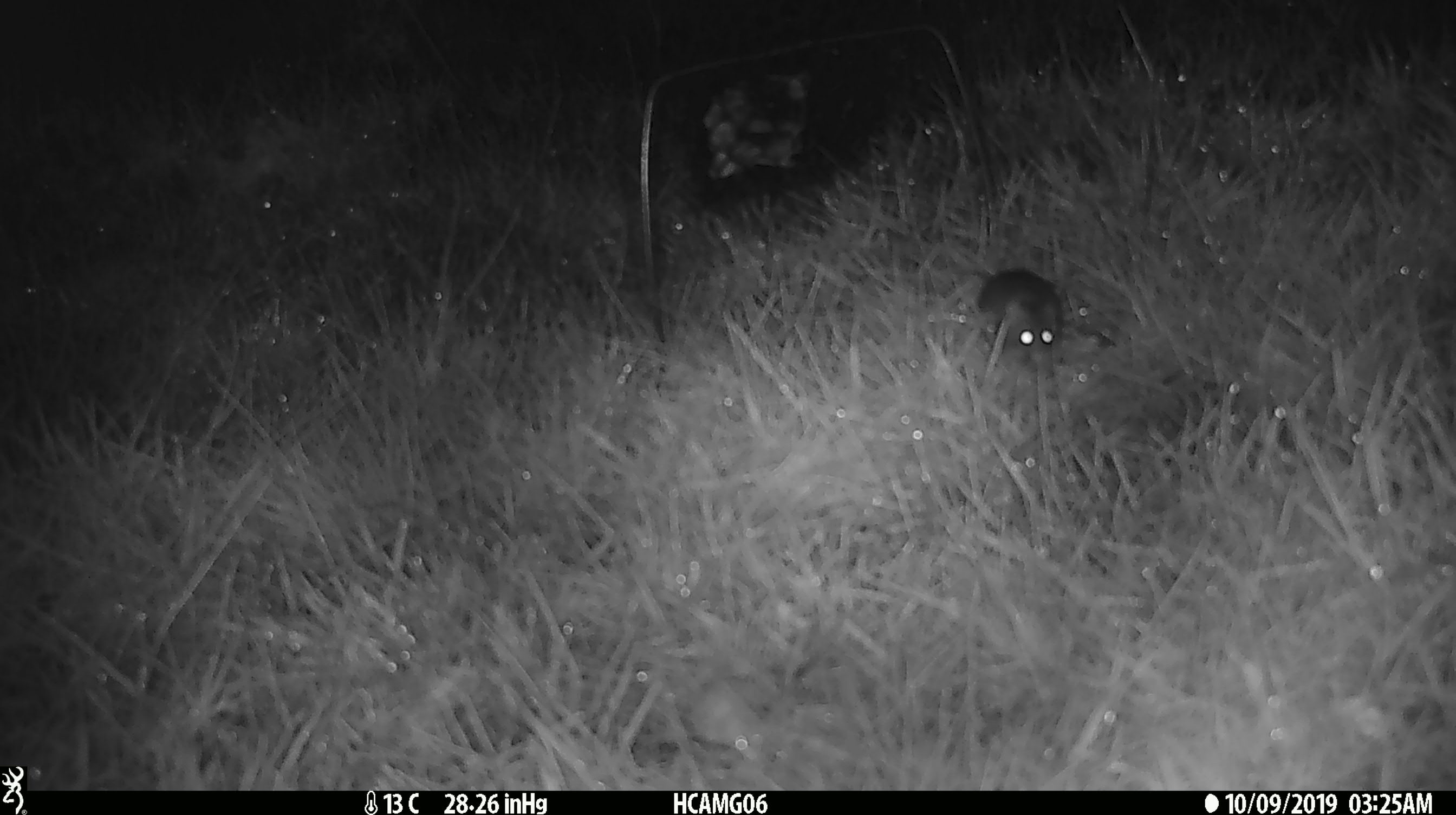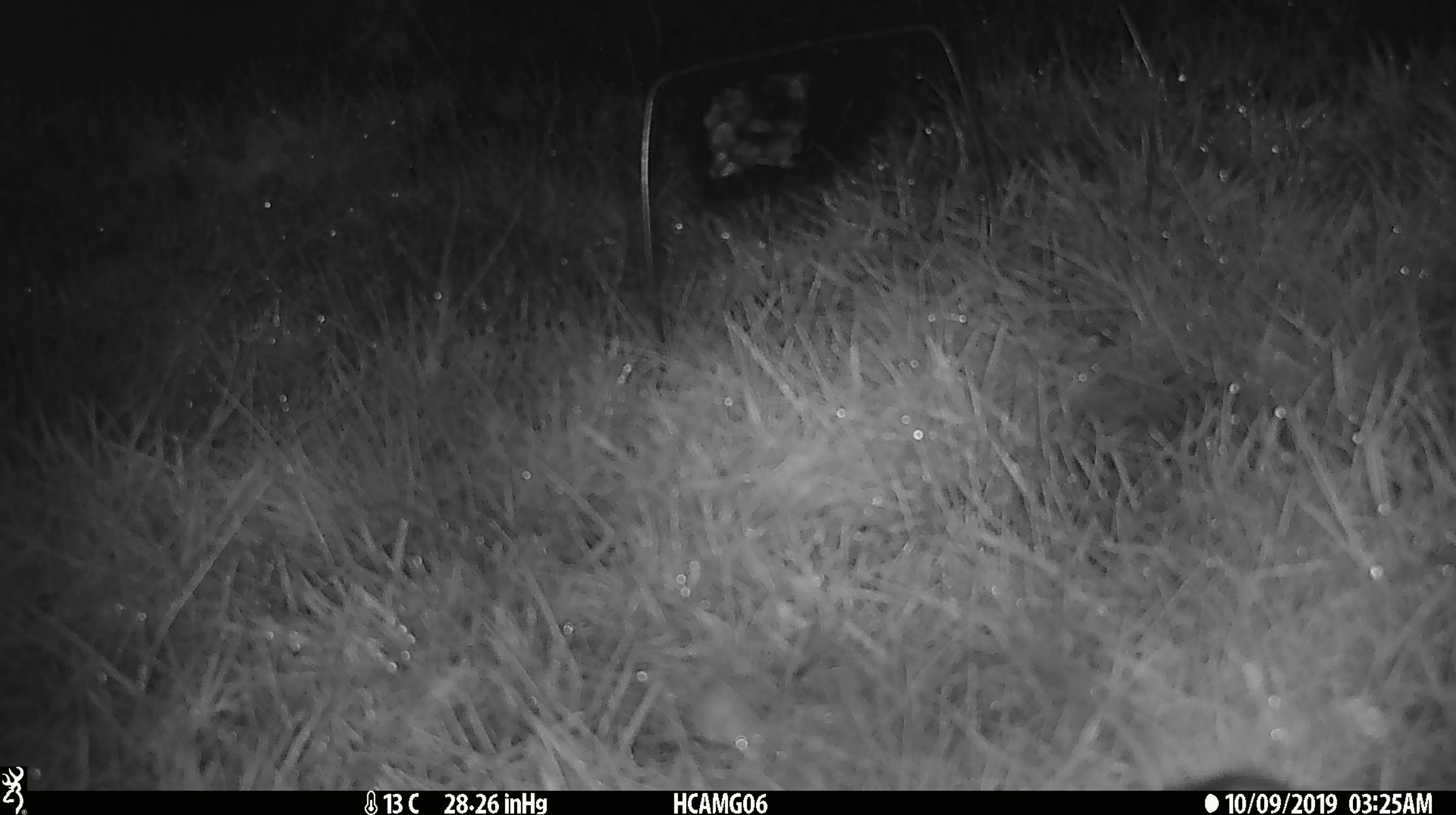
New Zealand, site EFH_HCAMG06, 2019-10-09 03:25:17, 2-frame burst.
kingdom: Animalia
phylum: Chordata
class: Mammalia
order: Rodentia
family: Muridae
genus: Mus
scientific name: Mus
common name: mouse